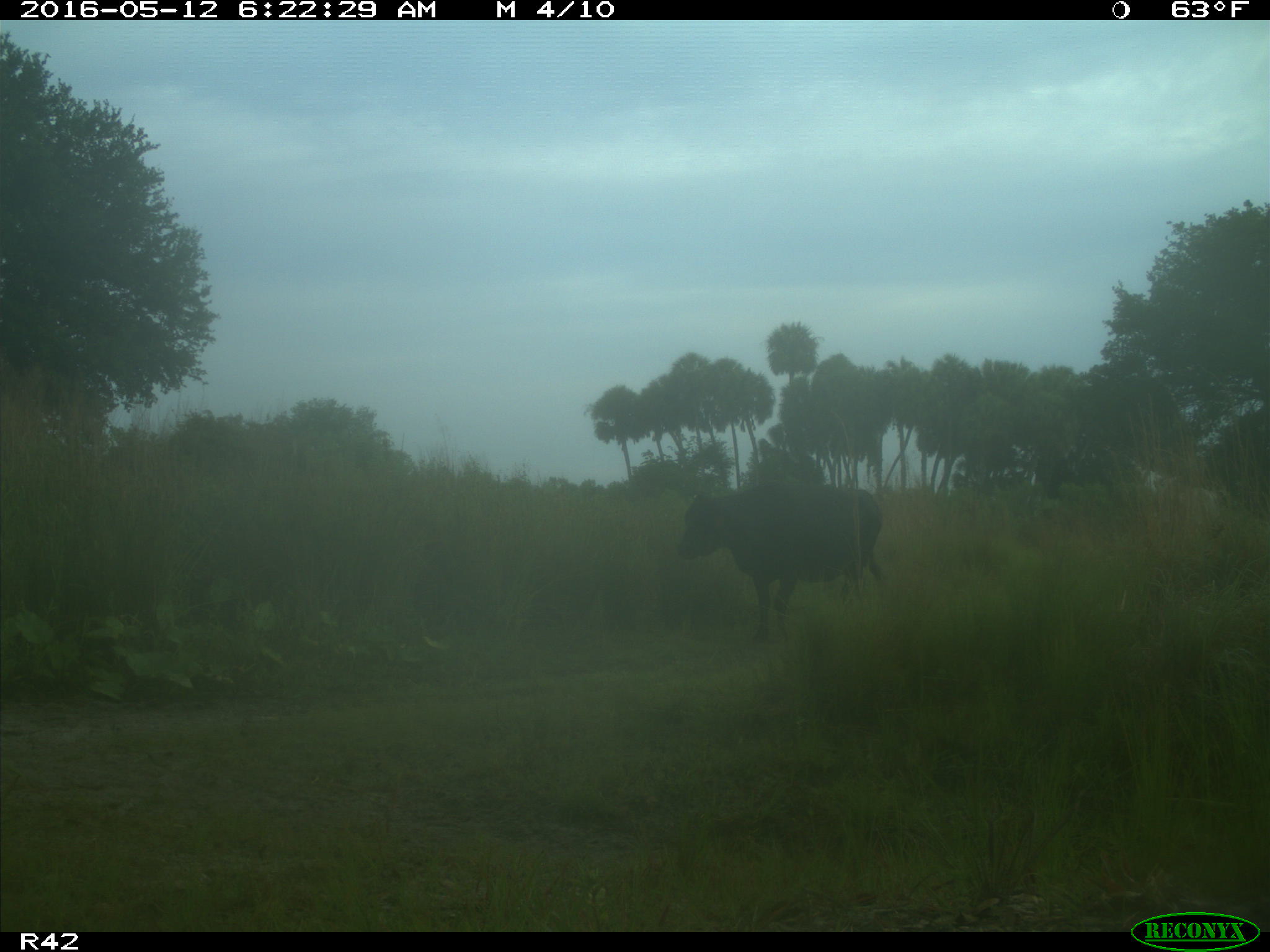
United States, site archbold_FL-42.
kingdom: Animalia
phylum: Chordata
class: Mammalia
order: Artiodactyla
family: Bovidae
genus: Bos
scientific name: Bos taurus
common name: domestic cow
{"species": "Bos taurus (domestic cow)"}